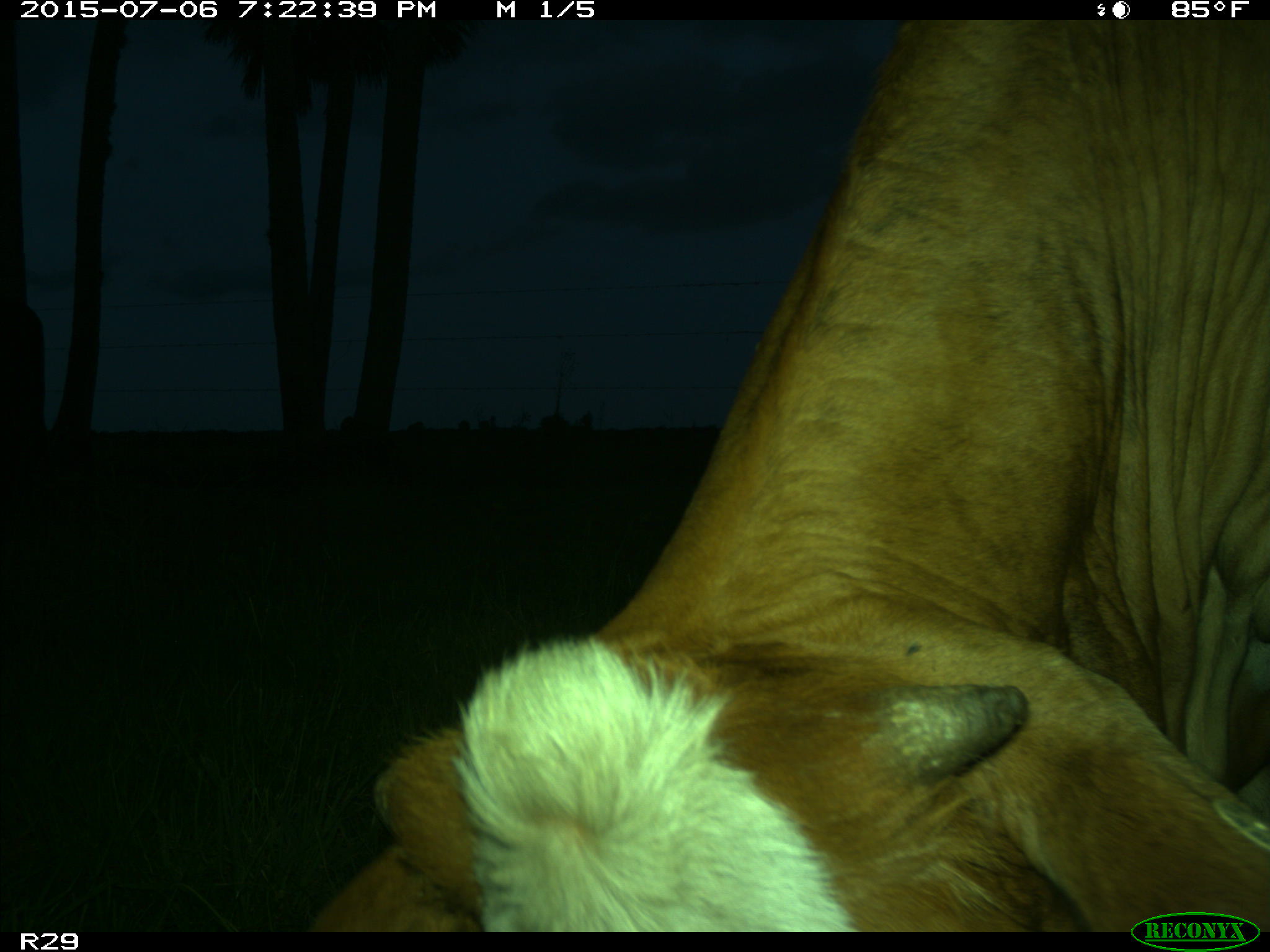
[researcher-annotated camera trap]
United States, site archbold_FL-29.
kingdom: Animalia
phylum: Chordata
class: Mammalia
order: Artiodactyla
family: Bovidae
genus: Bos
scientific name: Bos taurus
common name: domestic cow